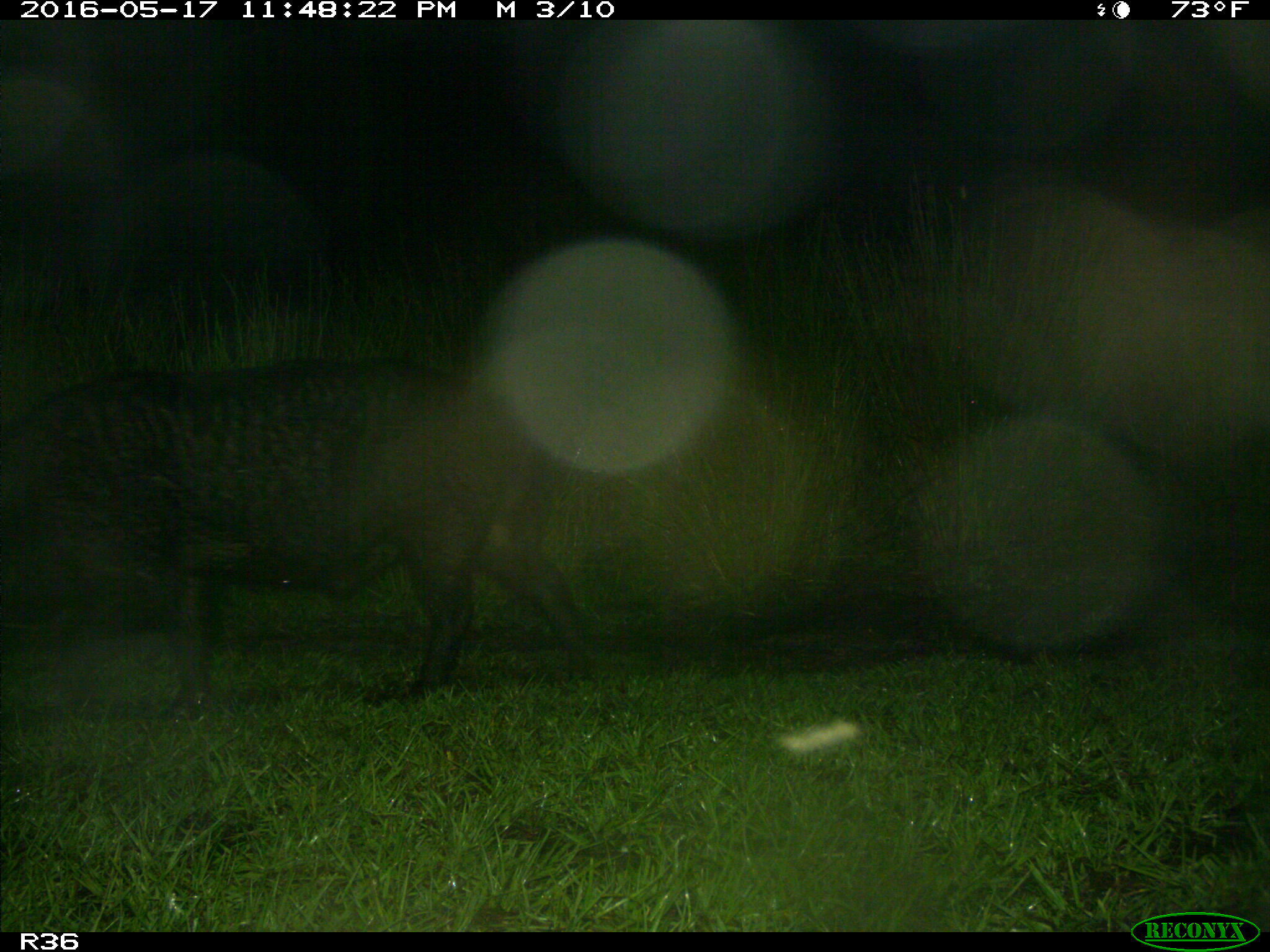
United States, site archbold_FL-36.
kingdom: Animalia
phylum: Chordata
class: Mammalia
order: Artiodactyla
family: Suidae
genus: Sus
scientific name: Sus scrofa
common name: wild boar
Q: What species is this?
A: Sus scrofa (wild boar).